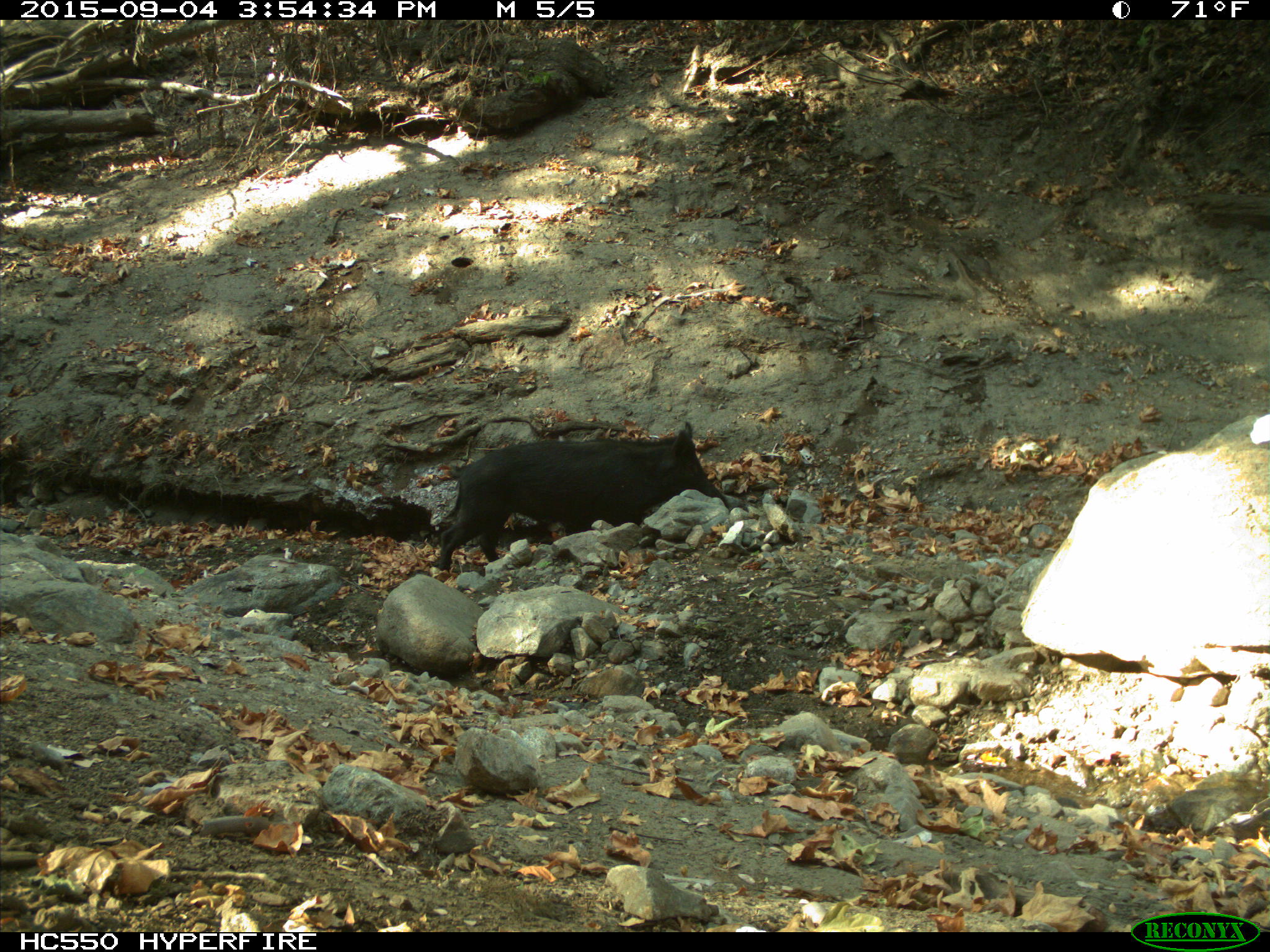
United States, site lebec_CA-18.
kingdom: Animalia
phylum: Chordata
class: Mammalia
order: Artiodactyla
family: Suidae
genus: Sus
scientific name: Sus scrofa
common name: wild boar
Sus scrofa (wild boar).